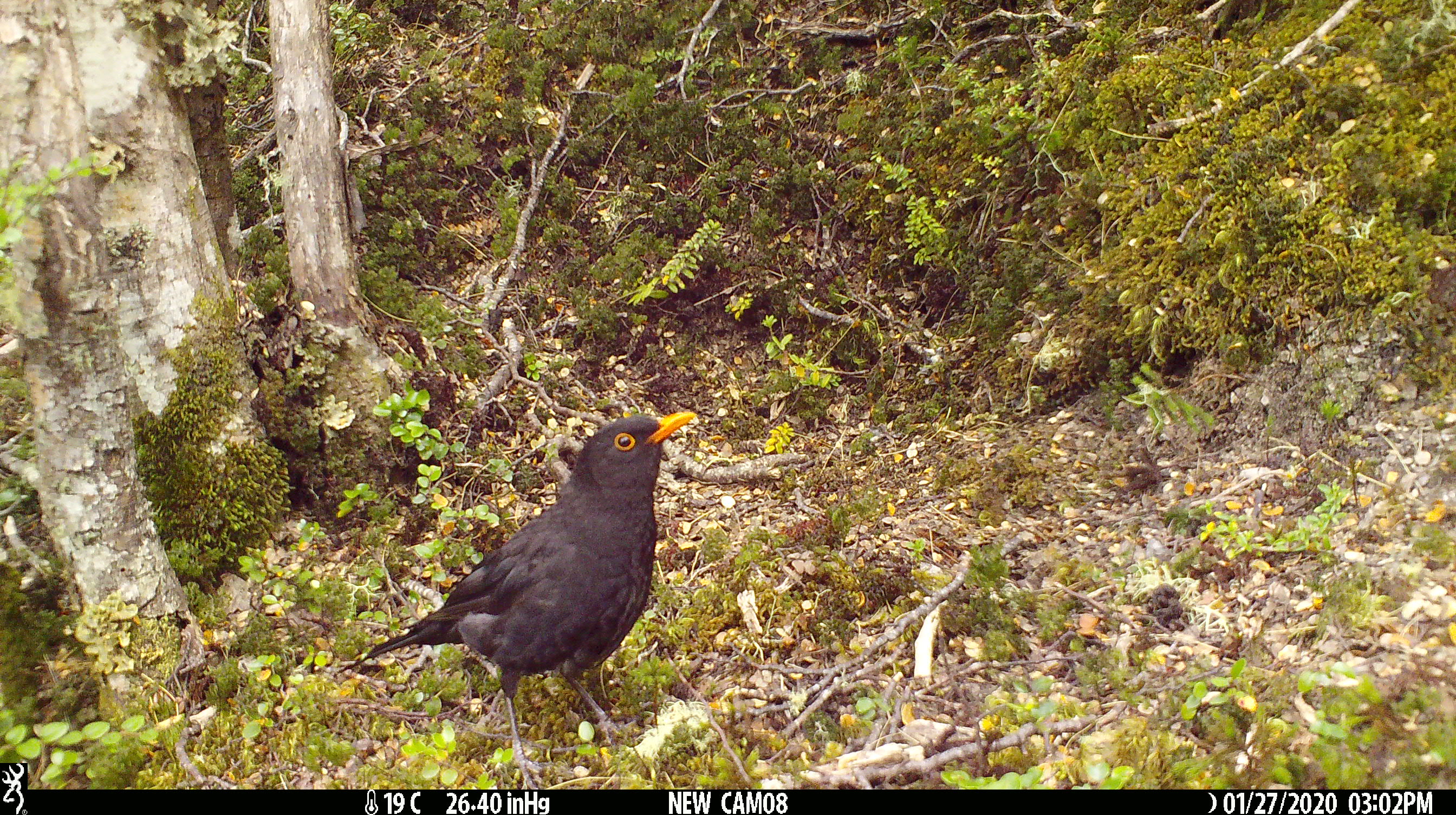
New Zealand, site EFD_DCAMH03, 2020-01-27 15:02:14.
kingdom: Animalia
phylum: Chordata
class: Aves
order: Passeriformes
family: Turdidae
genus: Turdus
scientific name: Turdus merula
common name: eurasian blackbird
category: blackbird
Blackbird (eurasian blackbird) (Turdus merula).